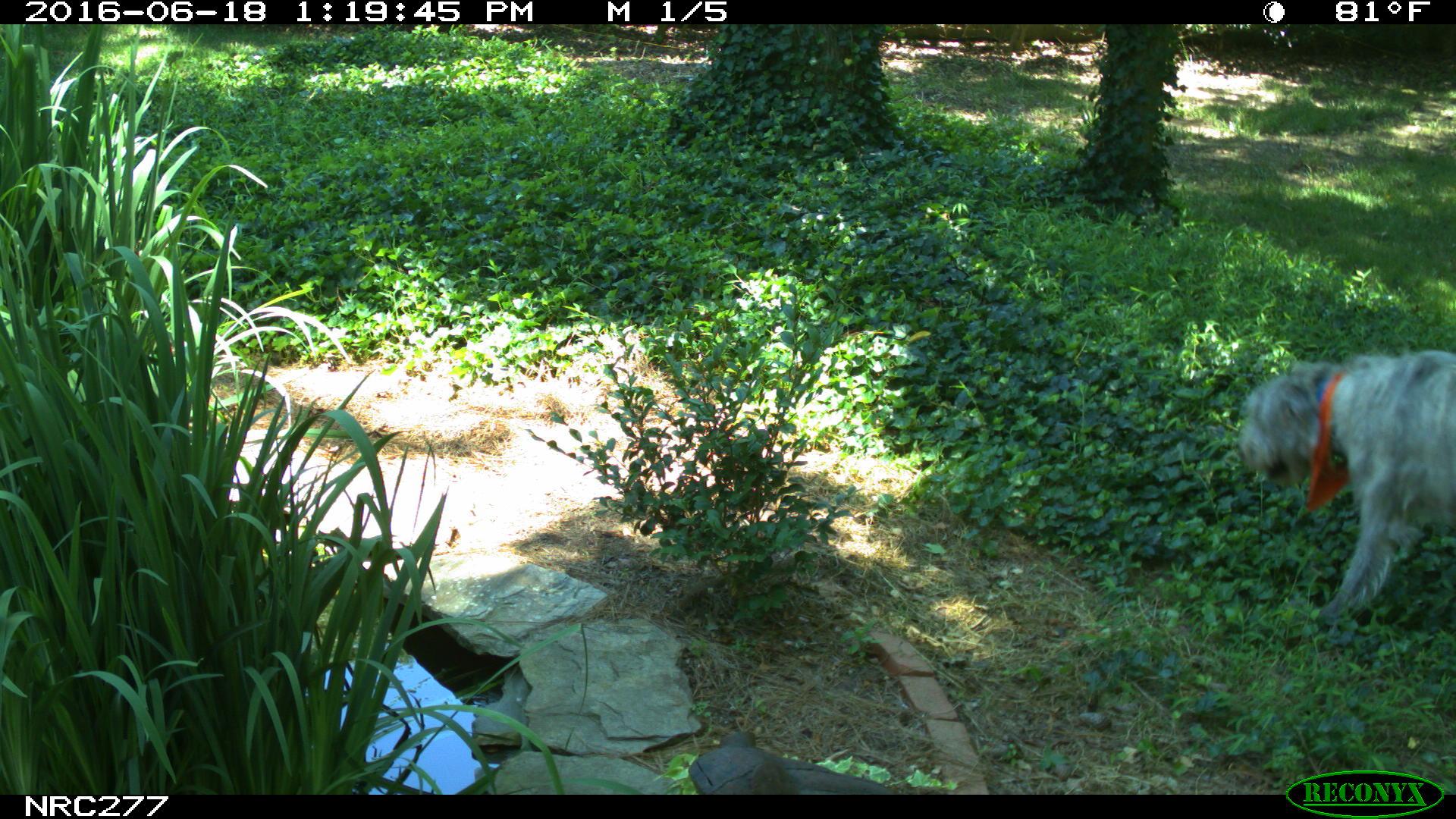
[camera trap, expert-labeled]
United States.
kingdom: Animalia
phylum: Chordata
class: Mammalia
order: Carnivora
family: Canidae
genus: Canis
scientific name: Canis familiaris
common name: domestic dog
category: Dog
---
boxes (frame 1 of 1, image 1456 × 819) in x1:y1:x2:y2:
Dog: 1244:335:1455:643